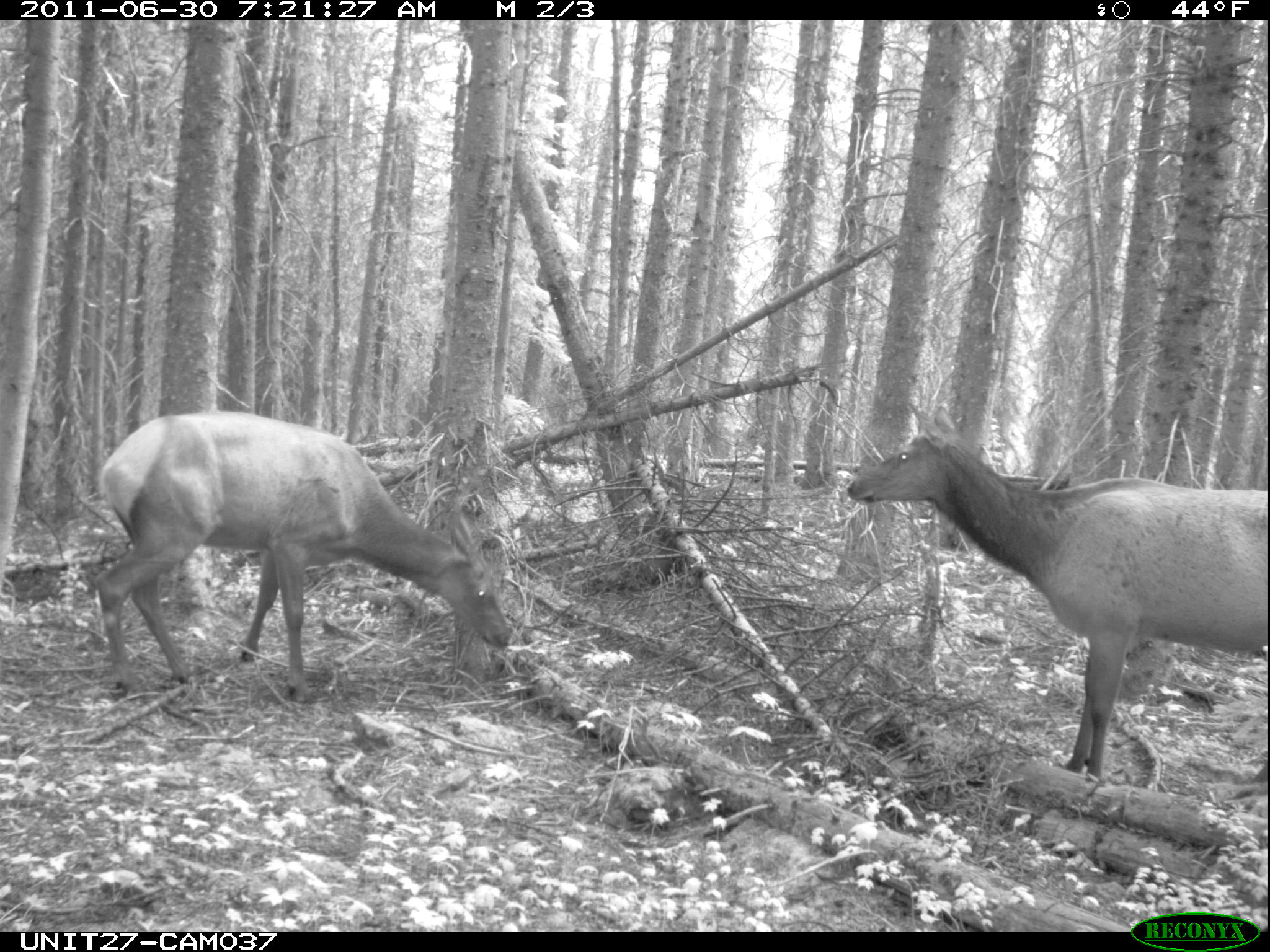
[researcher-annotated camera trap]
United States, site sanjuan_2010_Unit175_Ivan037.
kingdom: Animalia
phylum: Chordata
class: Mammalia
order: Artiodactyla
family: Cervidae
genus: Cervus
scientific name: Cervus elaphus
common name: red deer